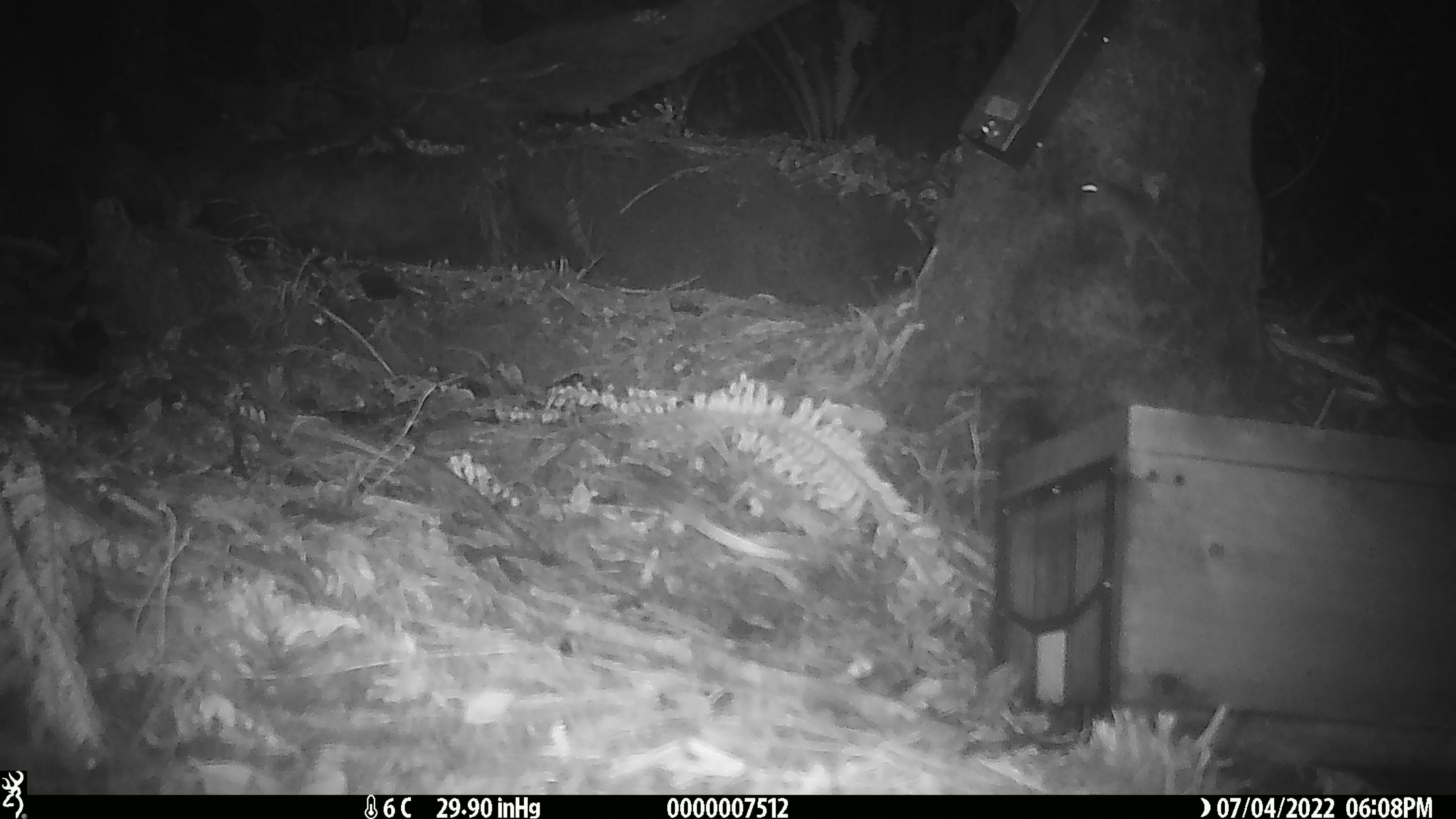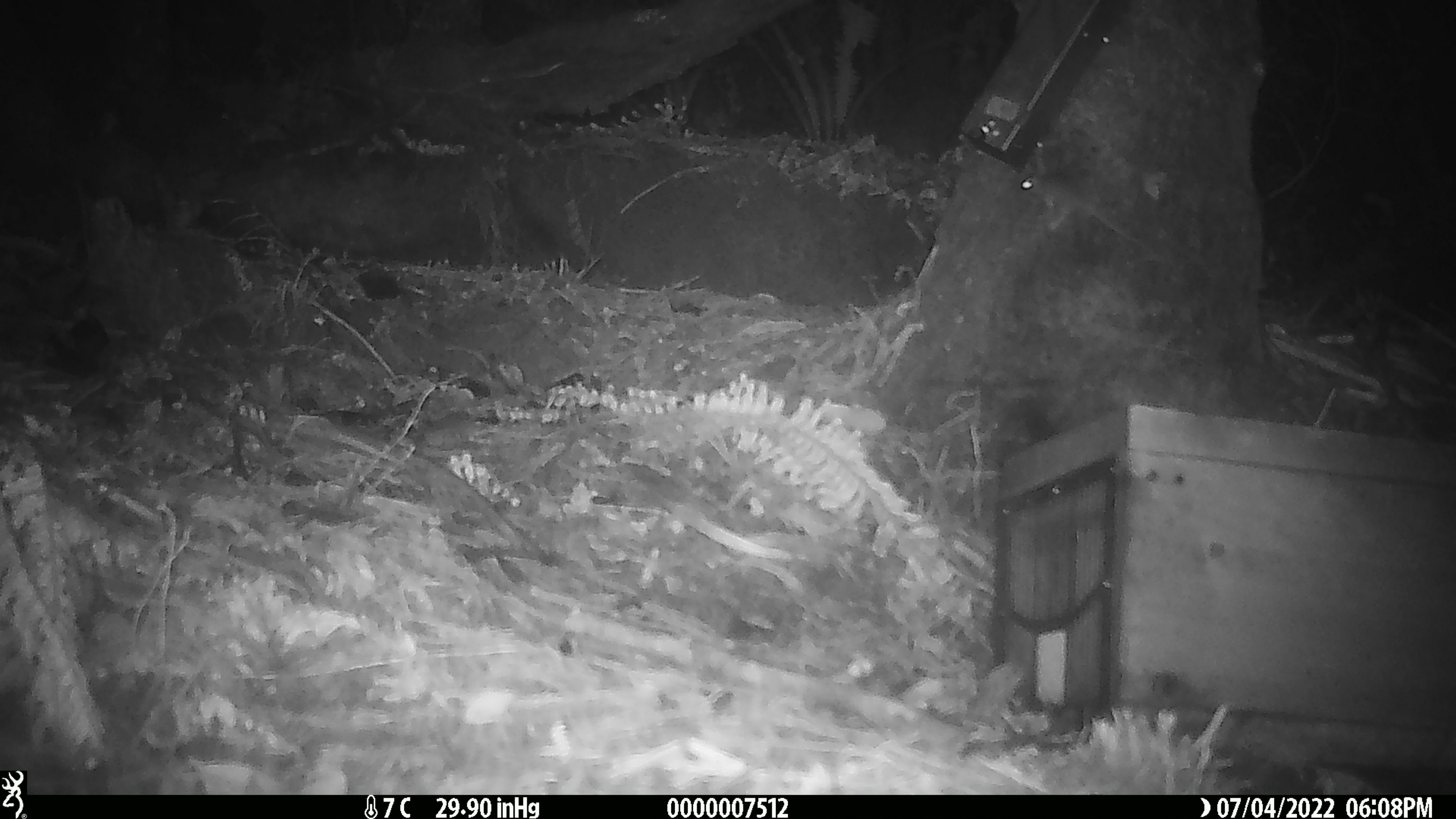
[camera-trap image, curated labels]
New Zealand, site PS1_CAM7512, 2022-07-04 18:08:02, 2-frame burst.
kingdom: Animalia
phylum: Chordata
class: Mammalia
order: Rodentia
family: Muridae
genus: Mus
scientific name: Mus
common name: mouse